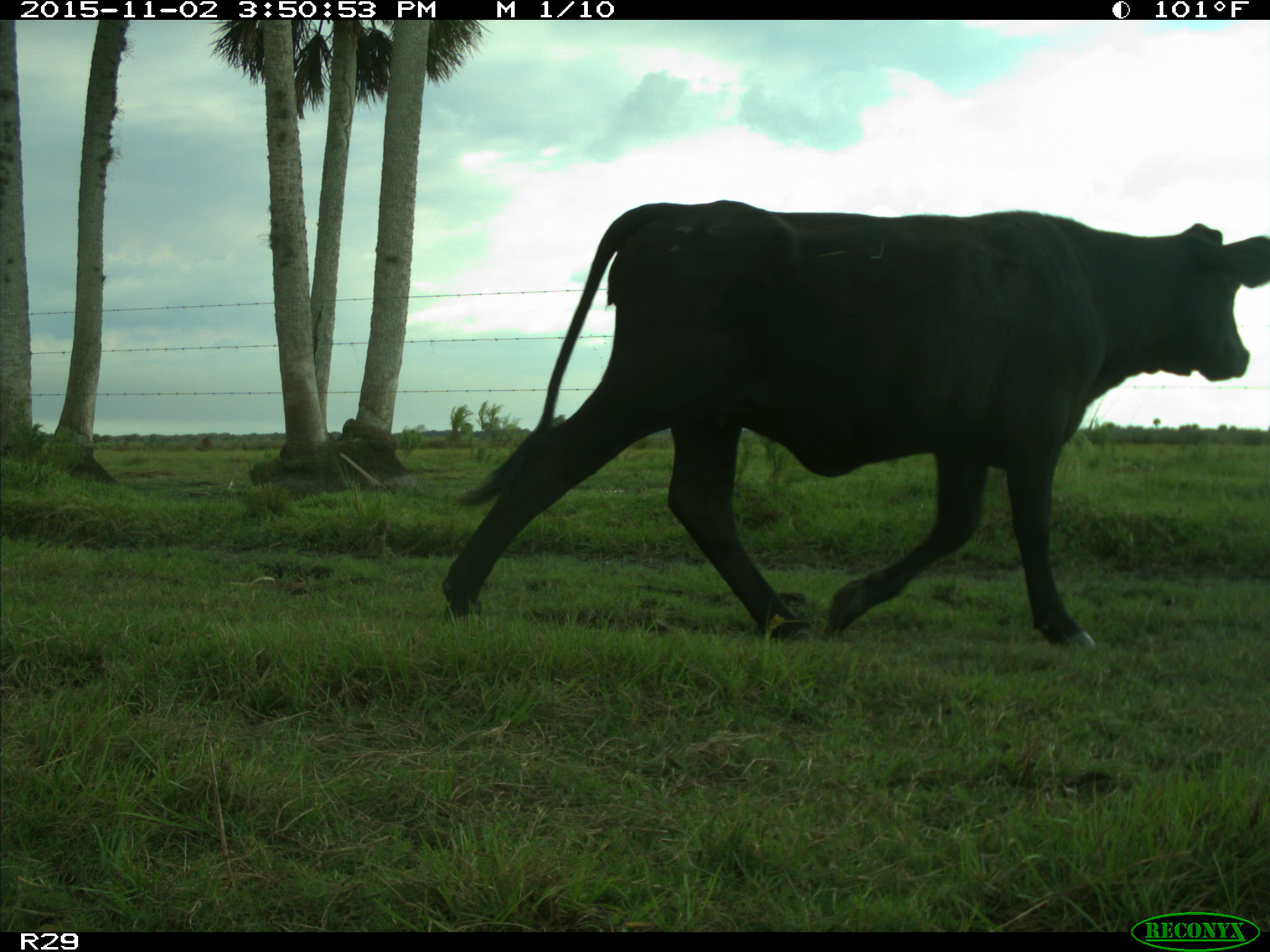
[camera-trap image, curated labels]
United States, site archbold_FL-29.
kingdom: Animalia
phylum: Chordata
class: Mammalia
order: Artiodactyla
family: Bovidae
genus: Bos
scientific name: Bos taurus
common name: domestic cow